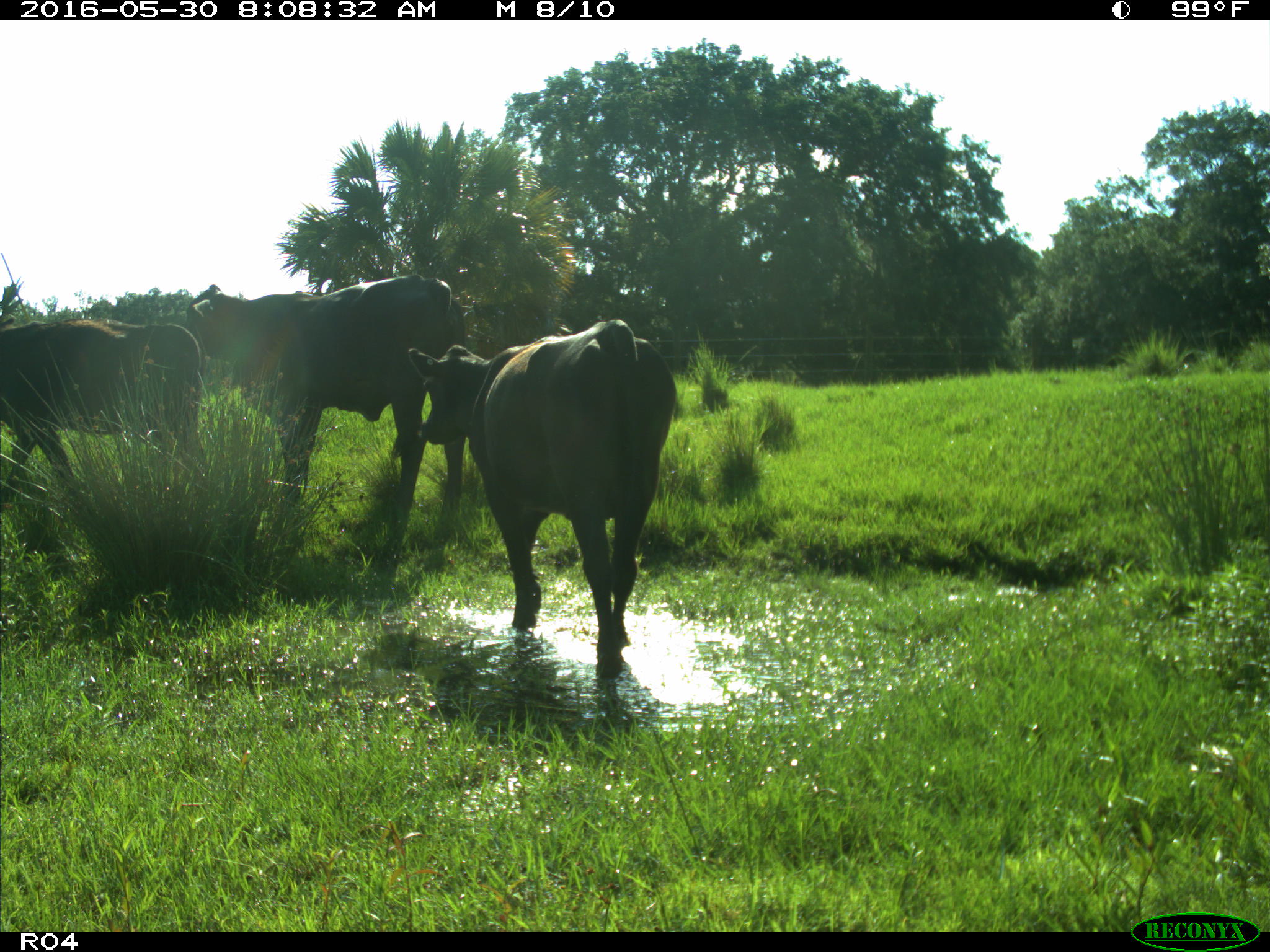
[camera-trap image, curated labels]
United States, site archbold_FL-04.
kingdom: Animalia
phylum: Chordata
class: Mammalia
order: Artiodactyla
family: Bovidae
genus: Bos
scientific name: Bos taurus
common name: domestic cow